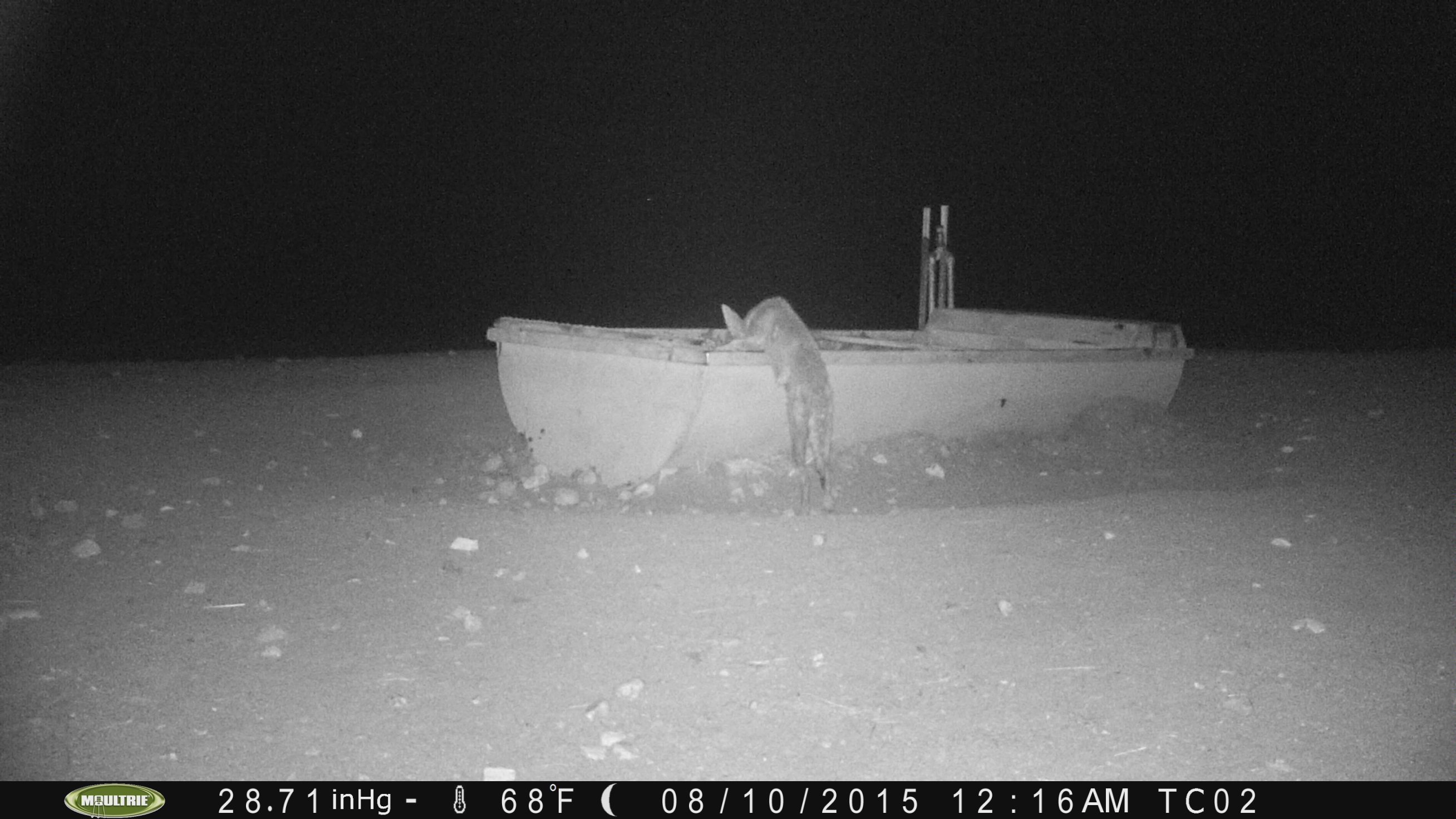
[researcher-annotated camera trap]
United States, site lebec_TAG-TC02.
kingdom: Animalia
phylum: Chordata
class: Mammalia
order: Carnivora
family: Canidae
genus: Canis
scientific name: Canis latrans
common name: coyote